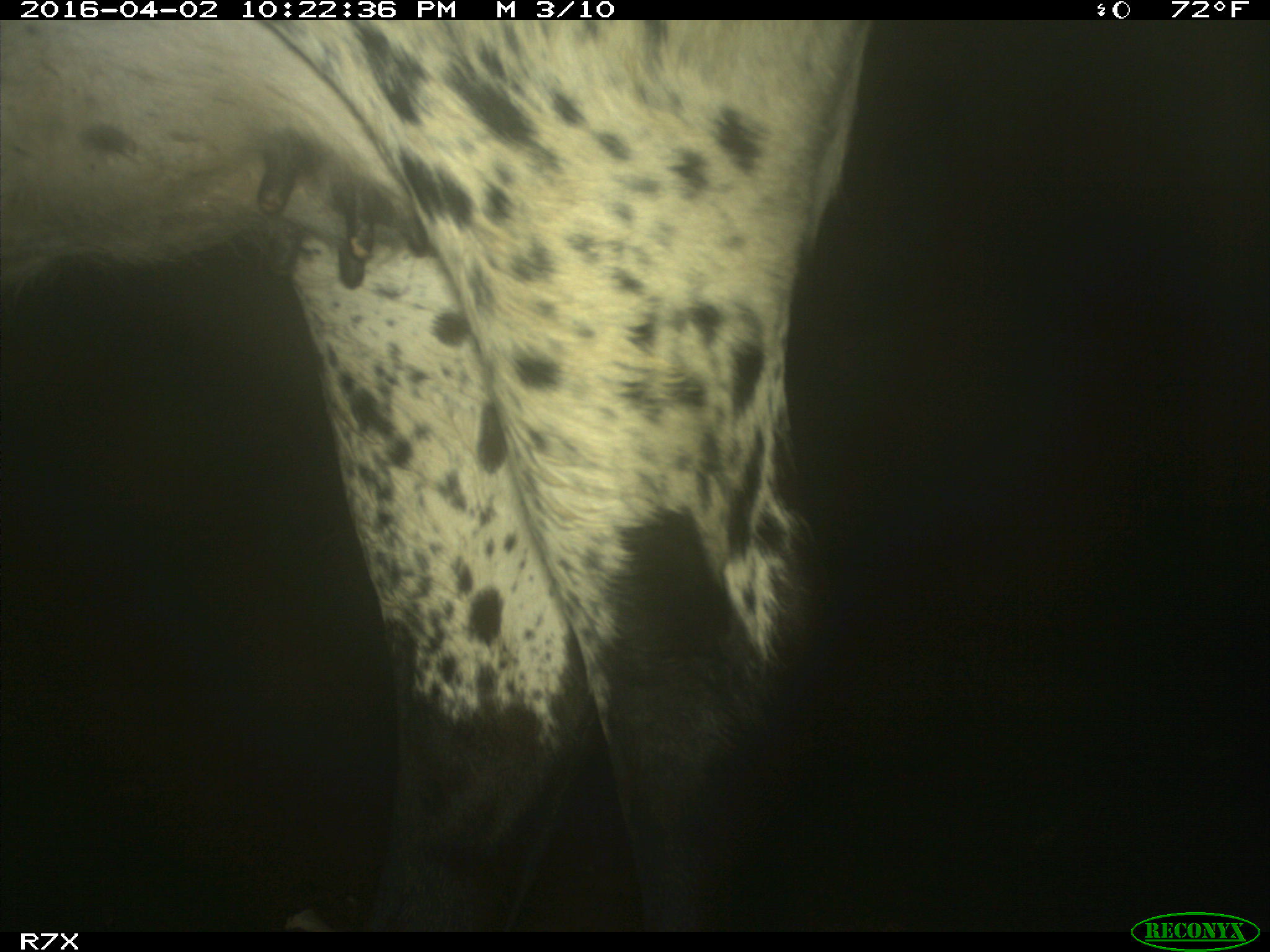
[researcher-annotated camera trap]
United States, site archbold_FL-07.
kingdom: Animalia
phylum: Chordata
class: Mammalia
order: Artiodactyla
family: Bovidae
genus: Bos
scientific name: Bos taurus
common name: domestic cow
Bos taurus (domestic cow).